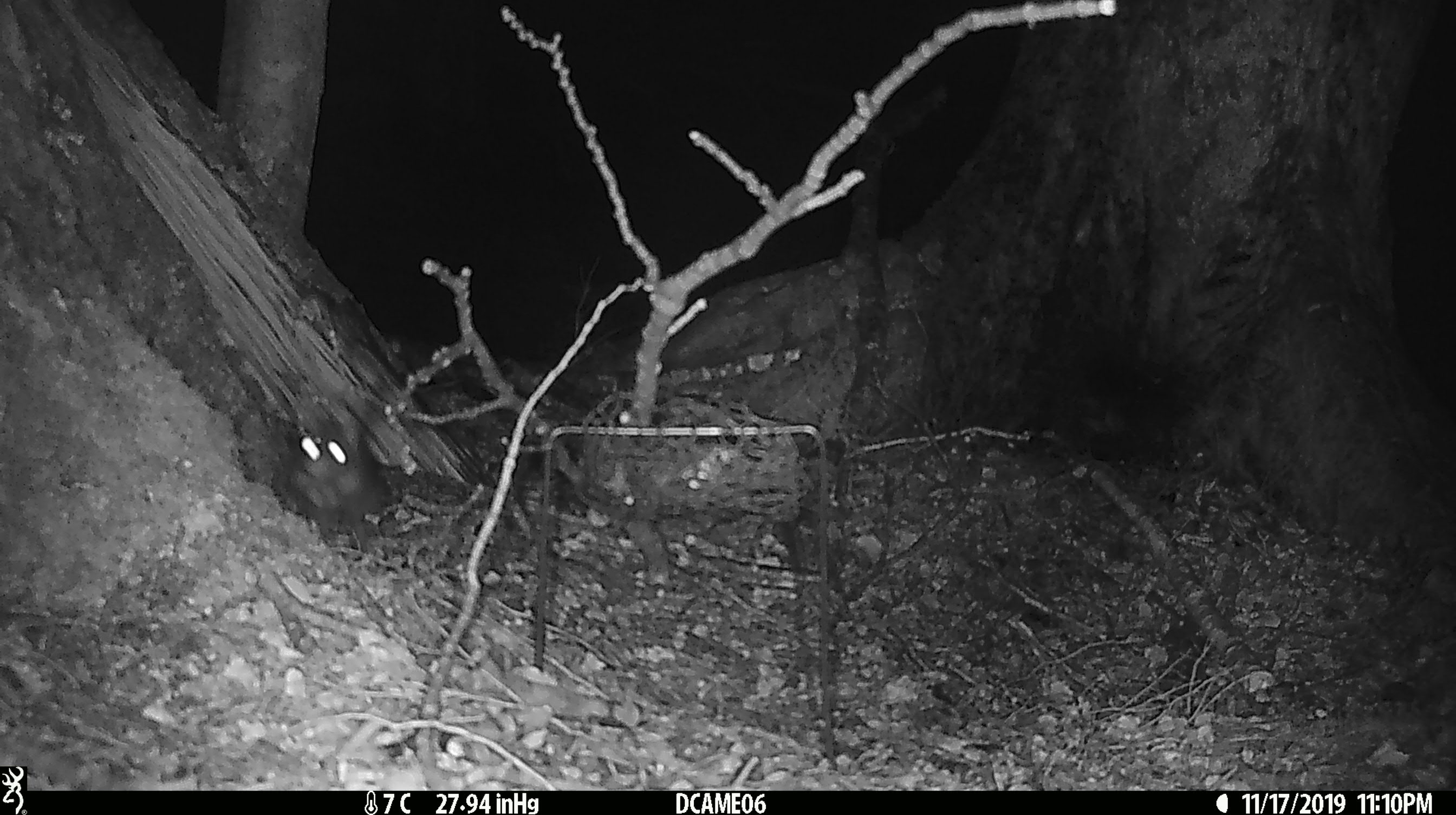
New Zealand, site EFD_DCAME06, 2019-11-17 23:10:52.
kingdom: Animalia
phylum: Chordata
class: Mammalia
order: Rodentia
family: Muridae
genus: Rattus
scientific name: Rattus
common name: rat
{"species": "rat (Rattus)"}